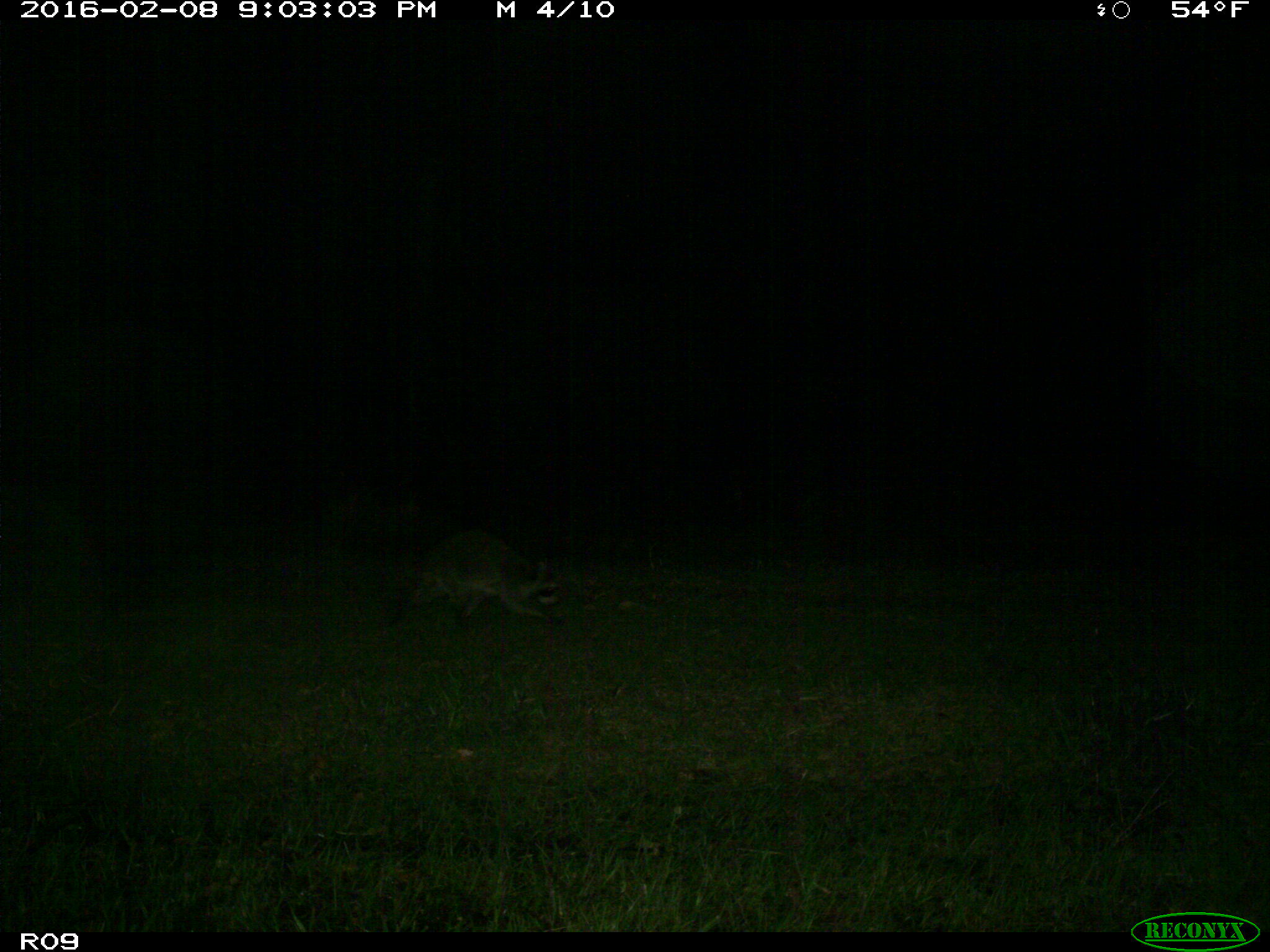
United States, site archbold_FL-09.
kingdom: Animalia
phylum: Chordata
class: Mammalia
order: Carnivora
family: Procyonidae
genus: Procyon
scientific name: Procyon lotor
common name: common raccoon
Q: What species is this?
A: Procyon lotor (common raccoon).